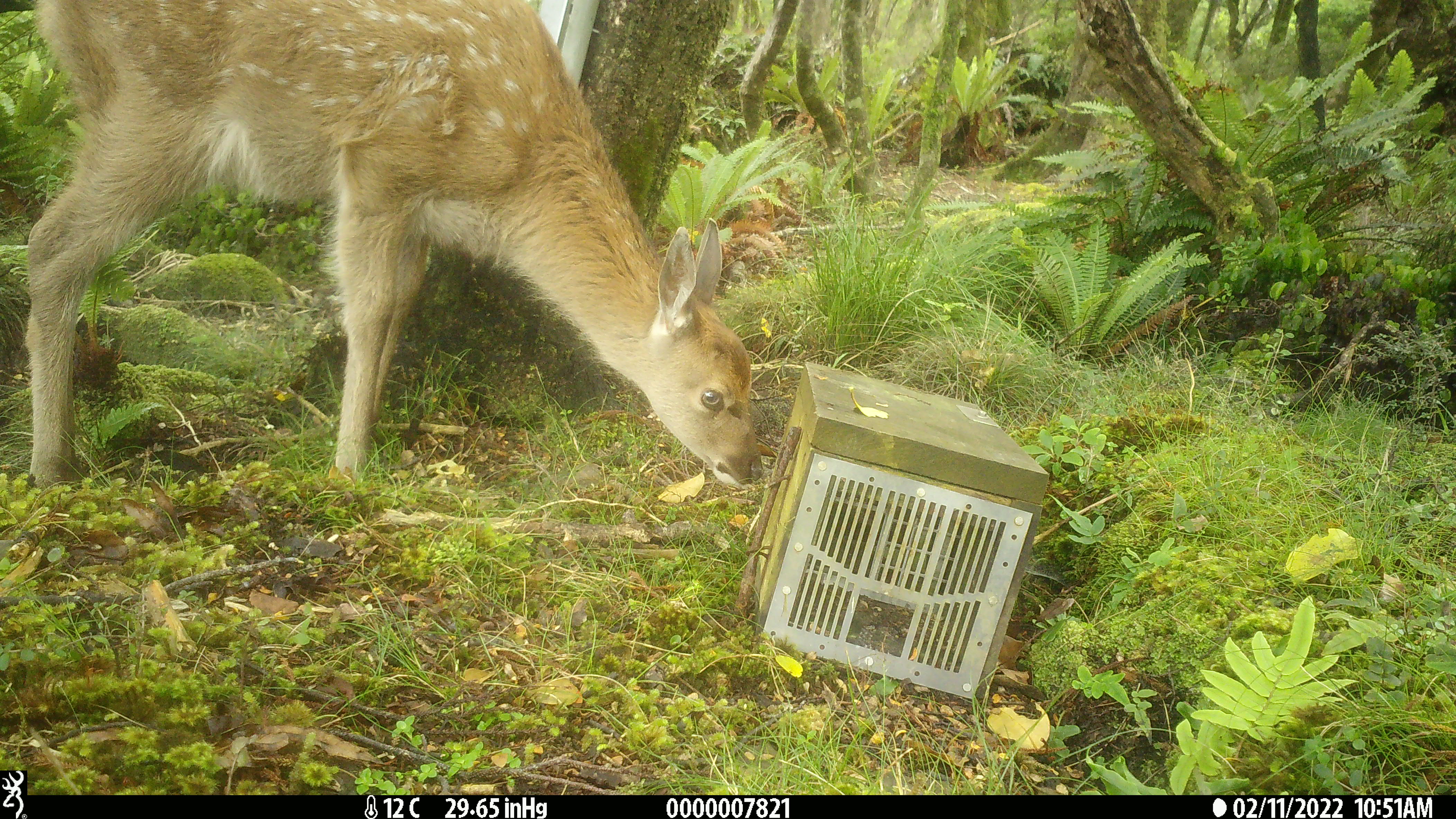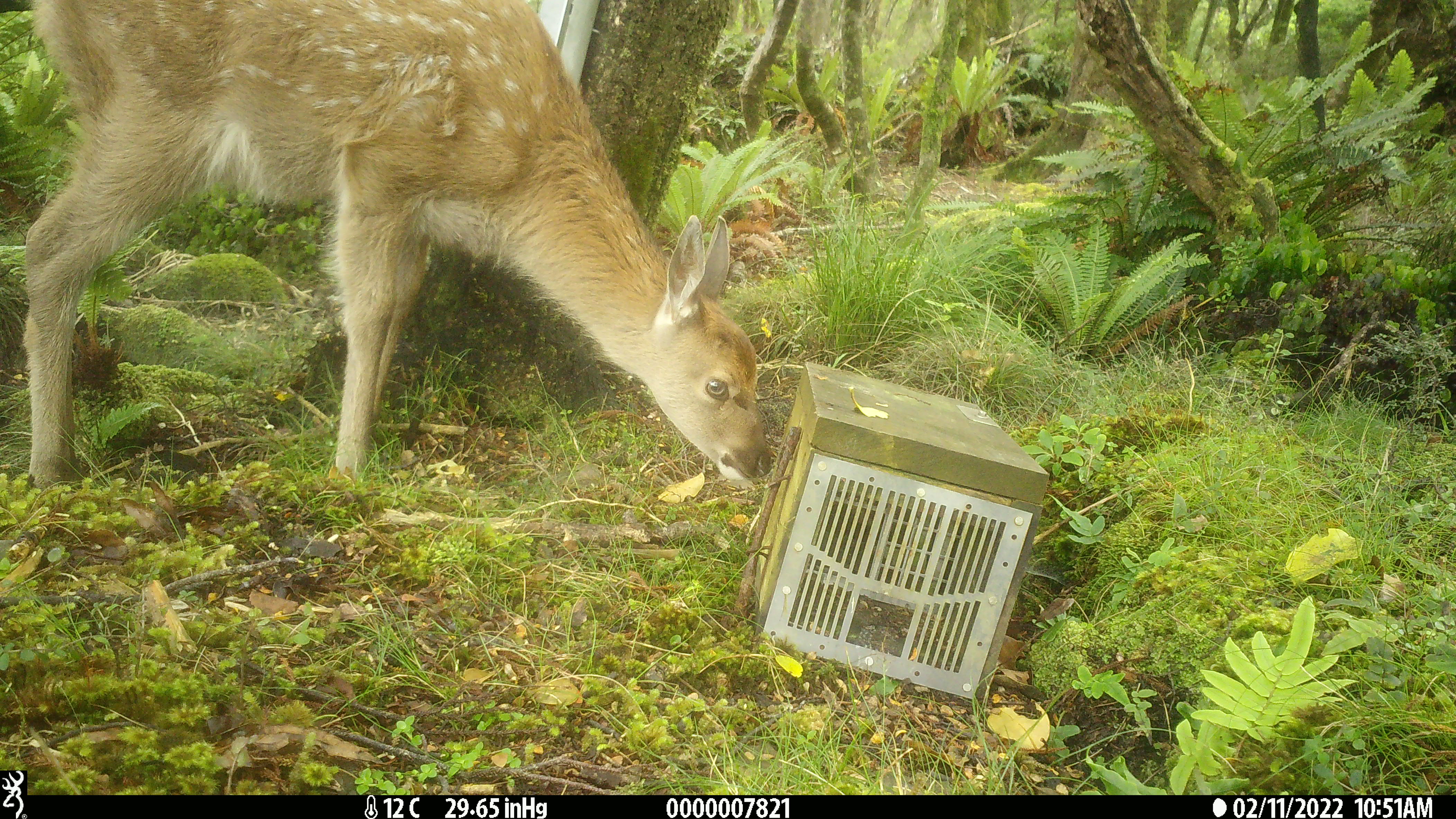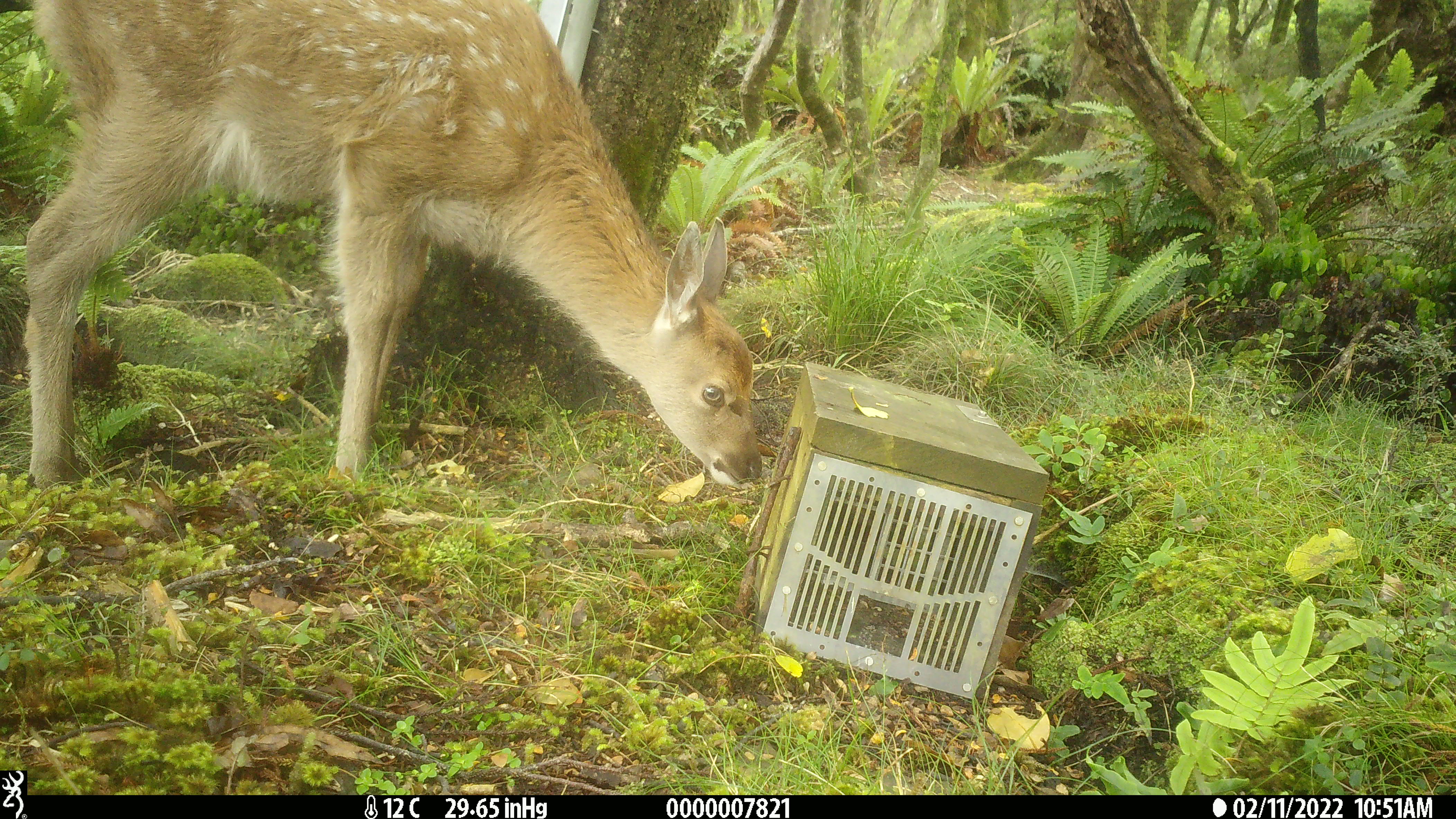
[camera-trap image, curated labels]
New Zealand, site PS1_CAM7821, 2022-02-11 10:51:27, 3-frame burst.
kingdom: Animalia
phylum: Chordata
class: Mammalia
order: Artiodactyla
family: Cervidae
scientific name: Cervidae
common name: deer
Deer (Cervidae).